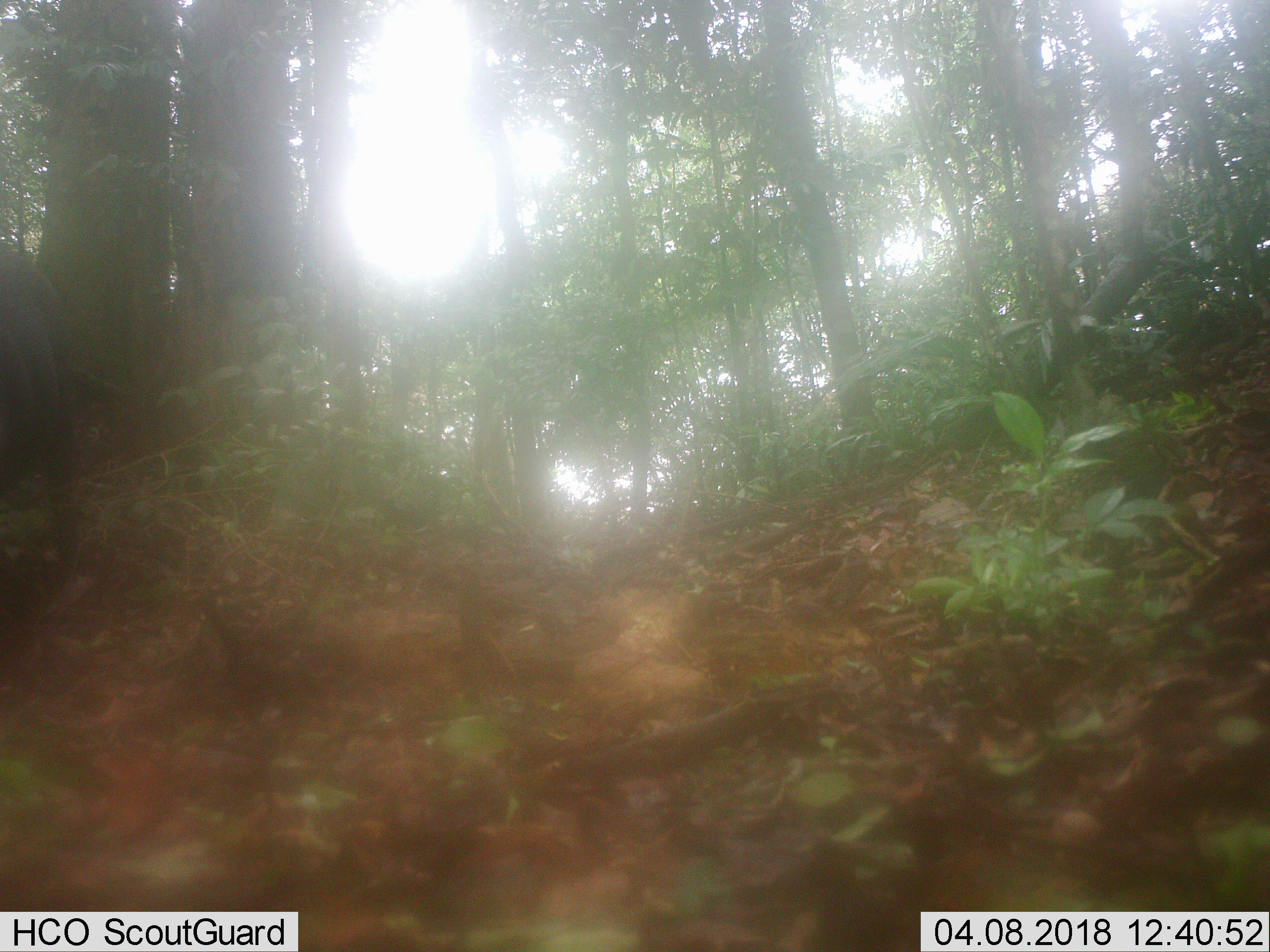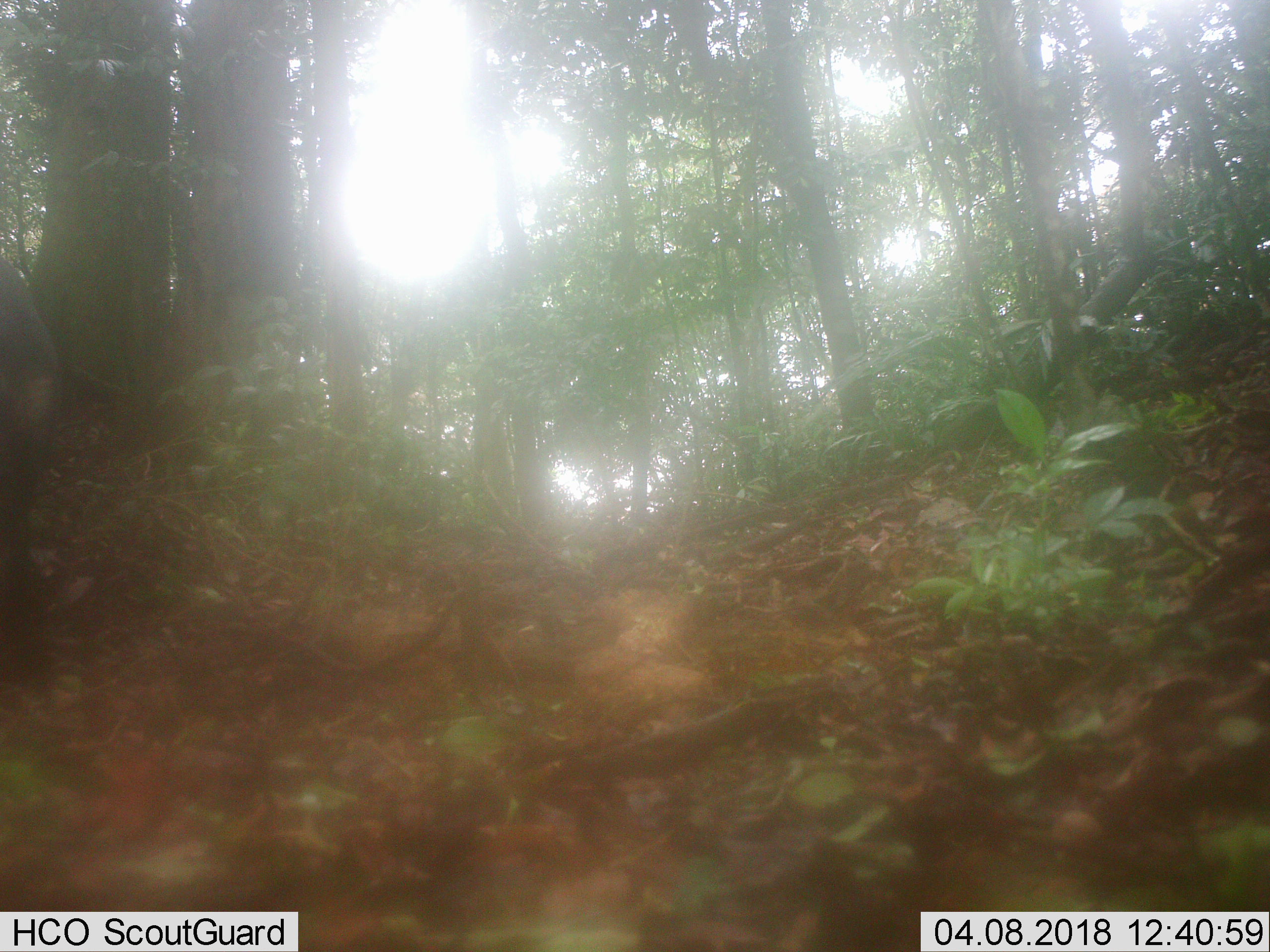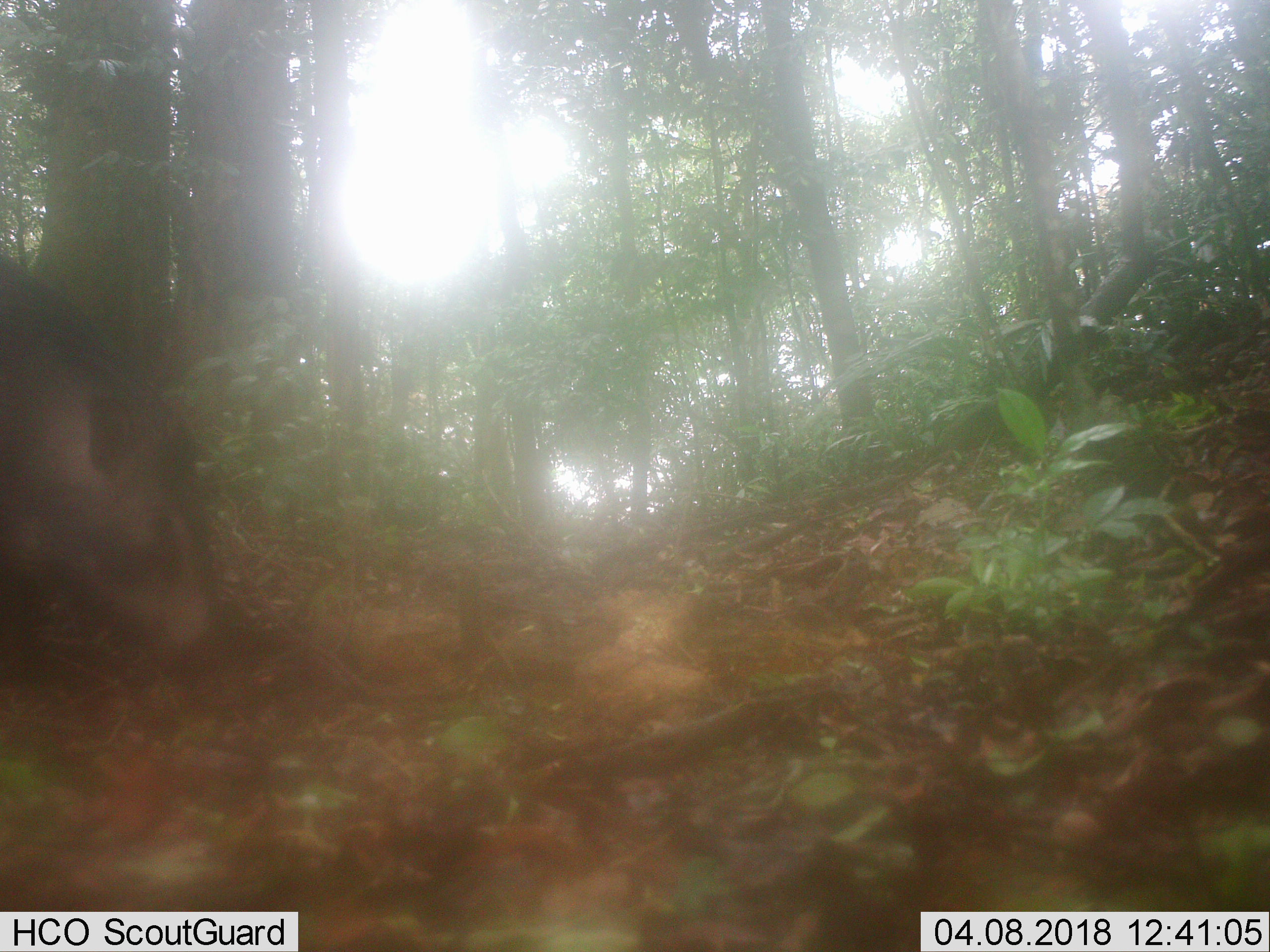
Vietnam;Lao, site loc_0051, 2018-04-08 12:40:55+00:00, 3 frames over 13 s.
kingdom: Animalia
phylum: Chordata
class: Mammalia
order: Artiodactyla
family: Suidae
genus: Sus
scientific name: Sus scrofa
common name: eurasian wild pig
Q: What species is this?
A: Eurasian wild pig (Sus scrofa).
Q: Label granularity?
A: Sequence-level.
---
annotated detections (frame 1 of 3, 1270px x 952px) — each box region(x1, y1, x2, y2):
eurasian wild pig: region(0, 250, 86, 583)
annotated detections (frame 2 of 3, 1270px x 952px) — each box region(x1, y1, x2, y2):
eurasian wild pig: region(0, 246, 63, 681)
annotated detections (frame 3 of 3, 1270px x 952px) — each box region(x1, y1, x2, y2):
eurasian wild pig: region(0, 258, 219, 692)